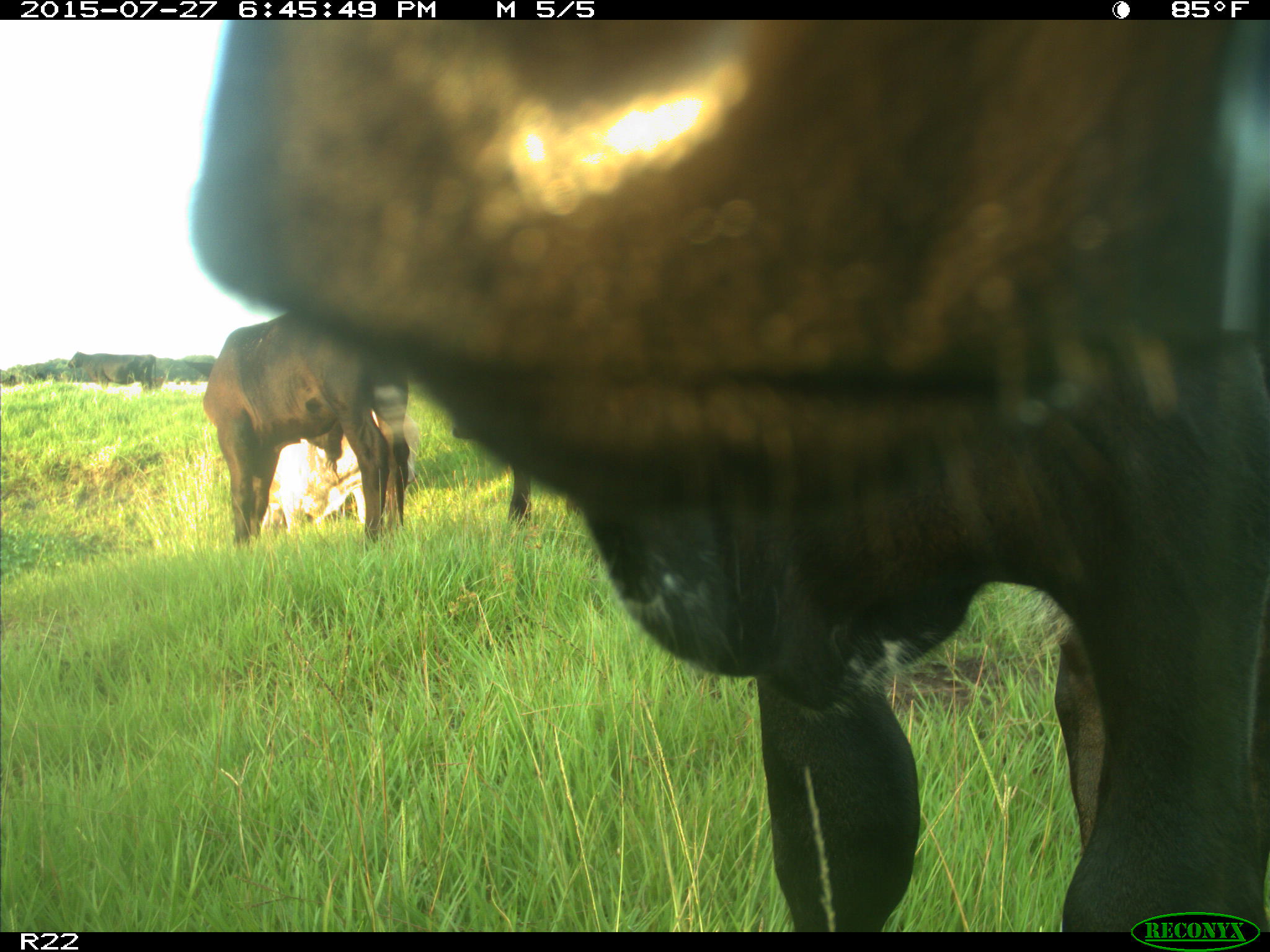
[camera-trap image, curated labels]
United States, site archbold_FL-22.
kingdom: Animalia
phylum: Chordata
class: Mammalia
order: Artiodactyla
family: Bovidae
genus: Bos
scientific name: Bos taurus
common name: domestic cow